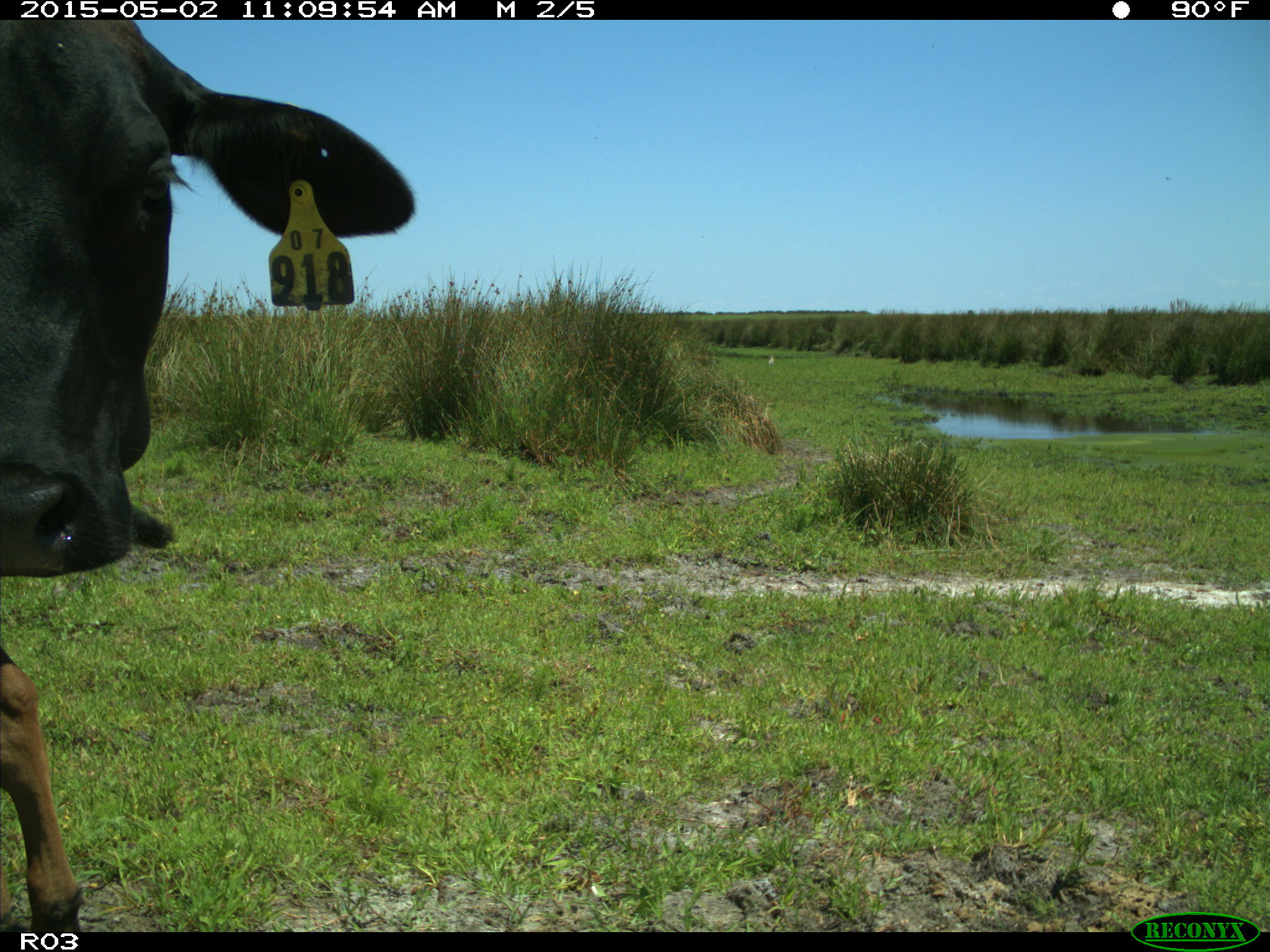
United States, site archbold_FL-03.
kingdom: Animalia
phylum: Chordata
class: Mammalia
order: Artiodactyla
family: Bovidae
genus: Bos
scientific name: Bos taurus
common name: domestic cow